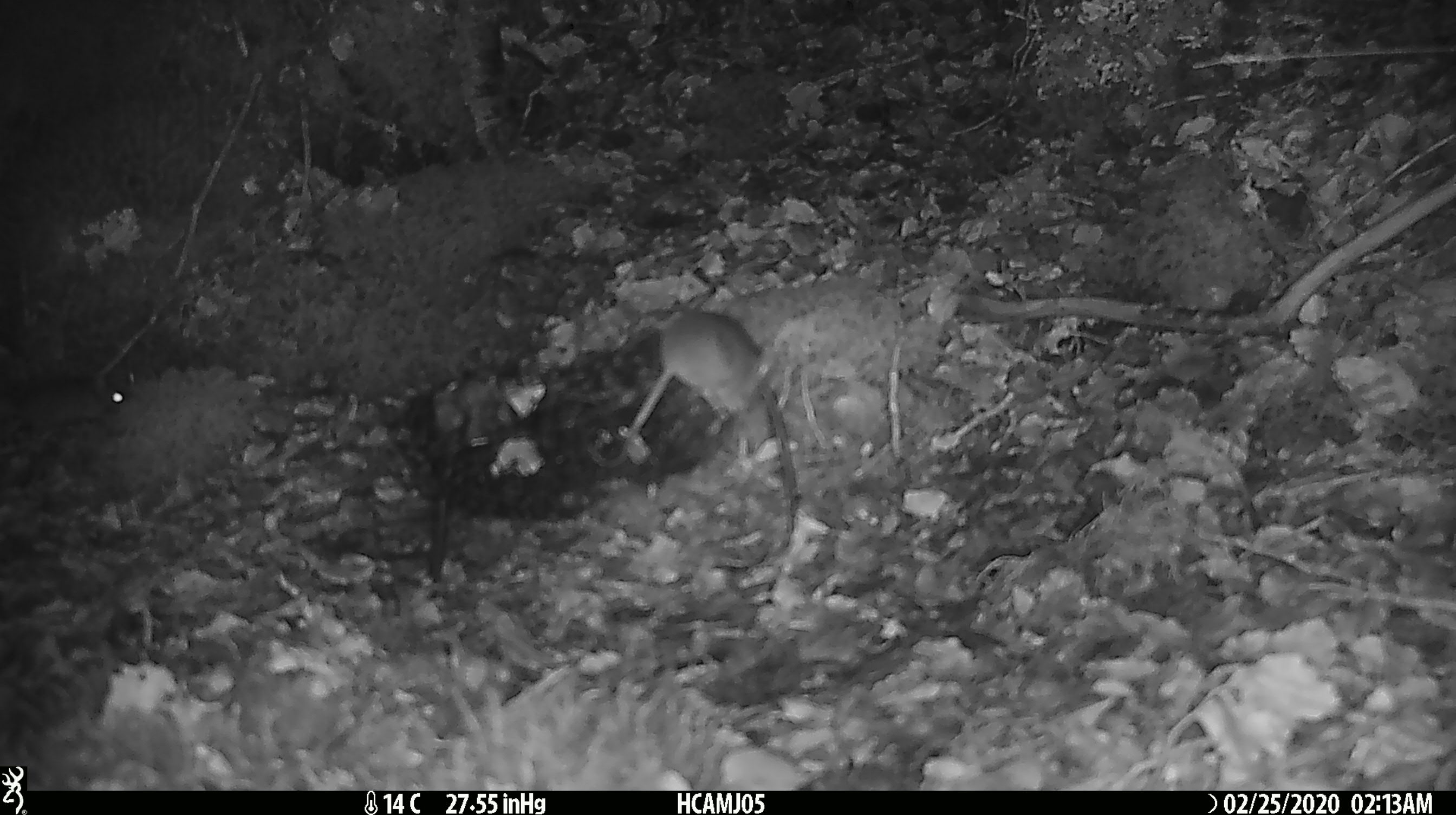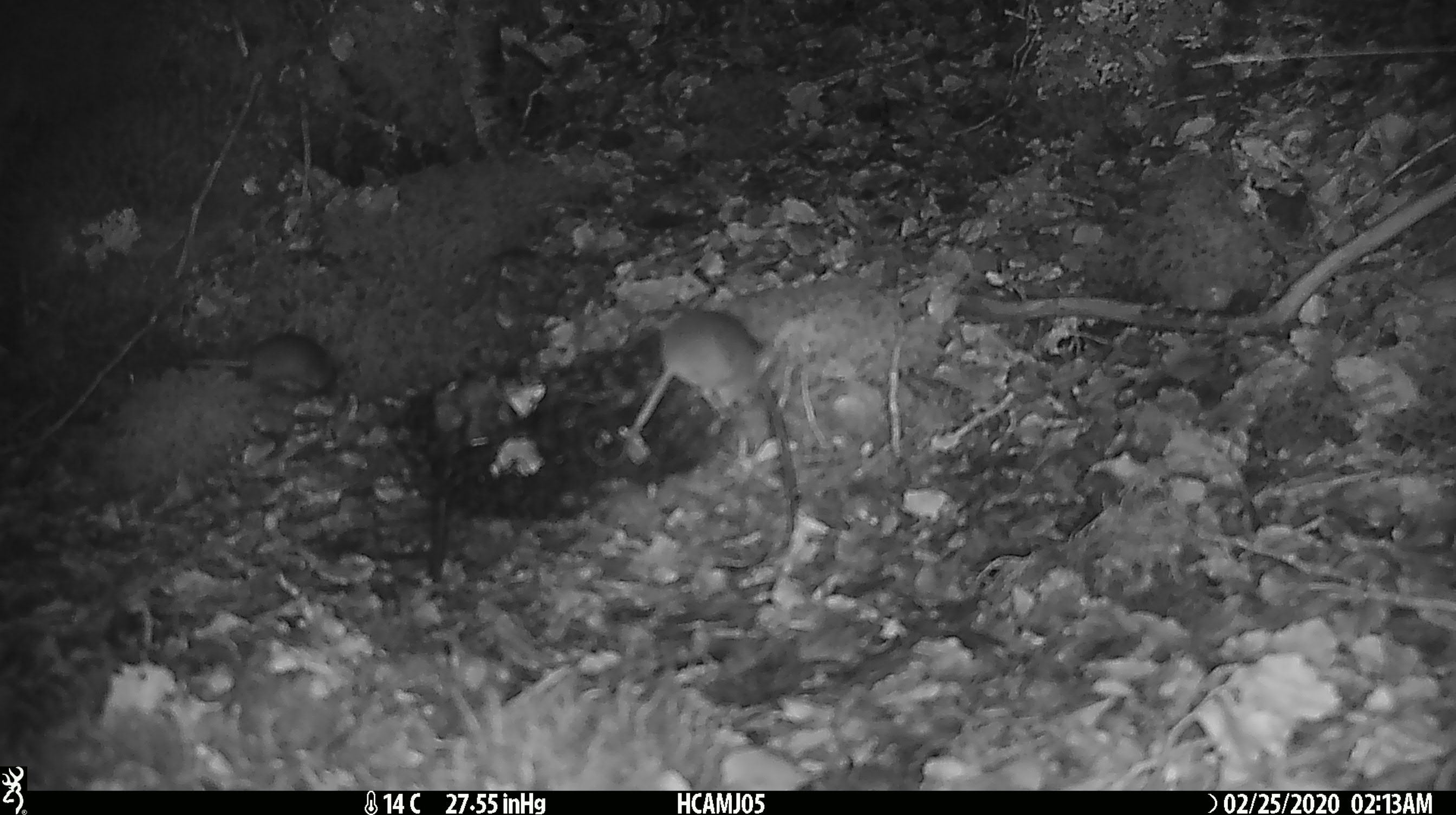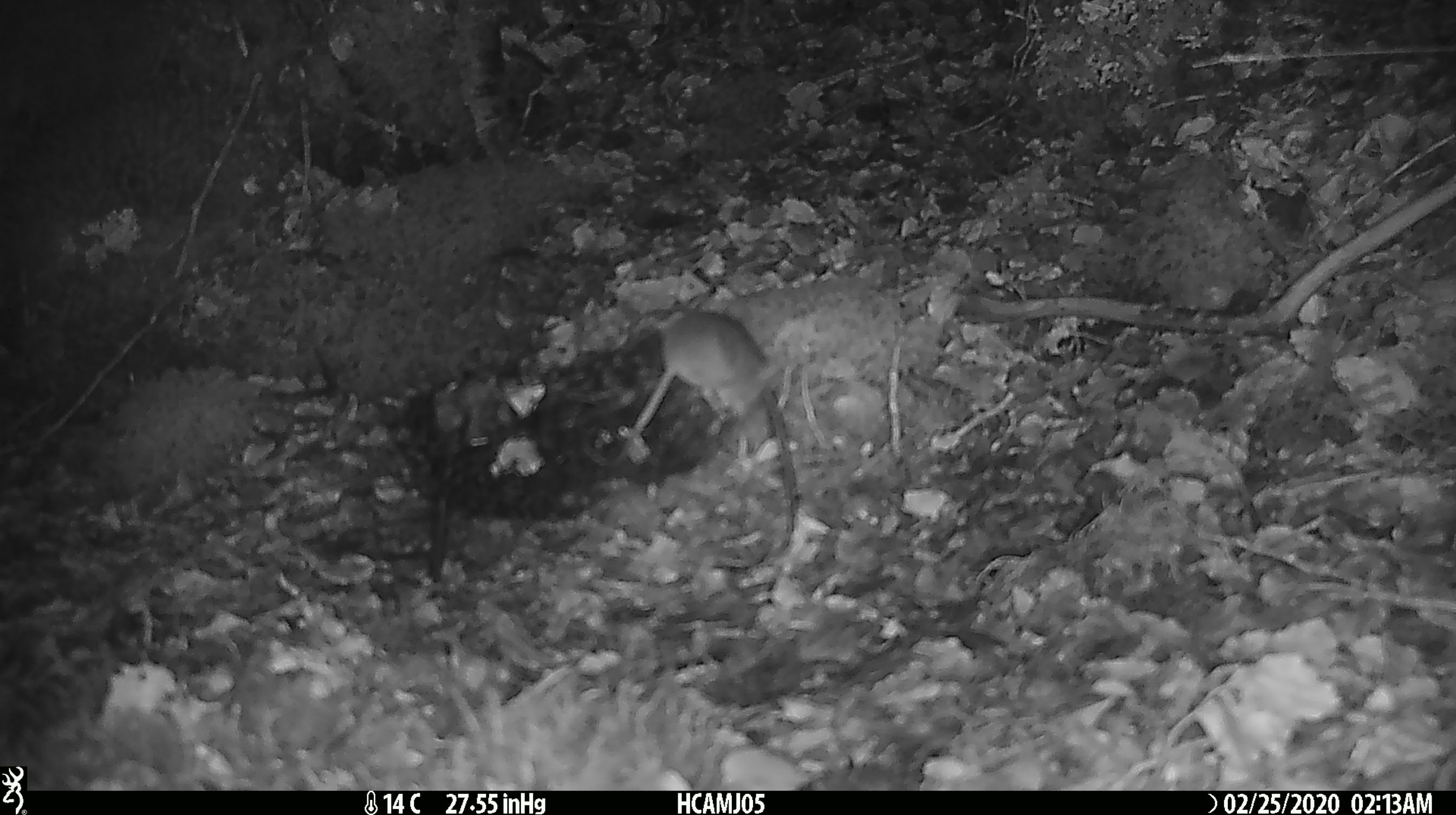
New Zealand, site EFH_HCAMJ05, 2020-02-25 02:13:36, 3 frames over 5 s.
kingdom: Animalia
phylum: Chordata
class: Mammalia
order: Rodentia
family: Muridae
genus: Mus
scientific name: Mus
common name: mouse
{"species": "mouse (Mus)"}